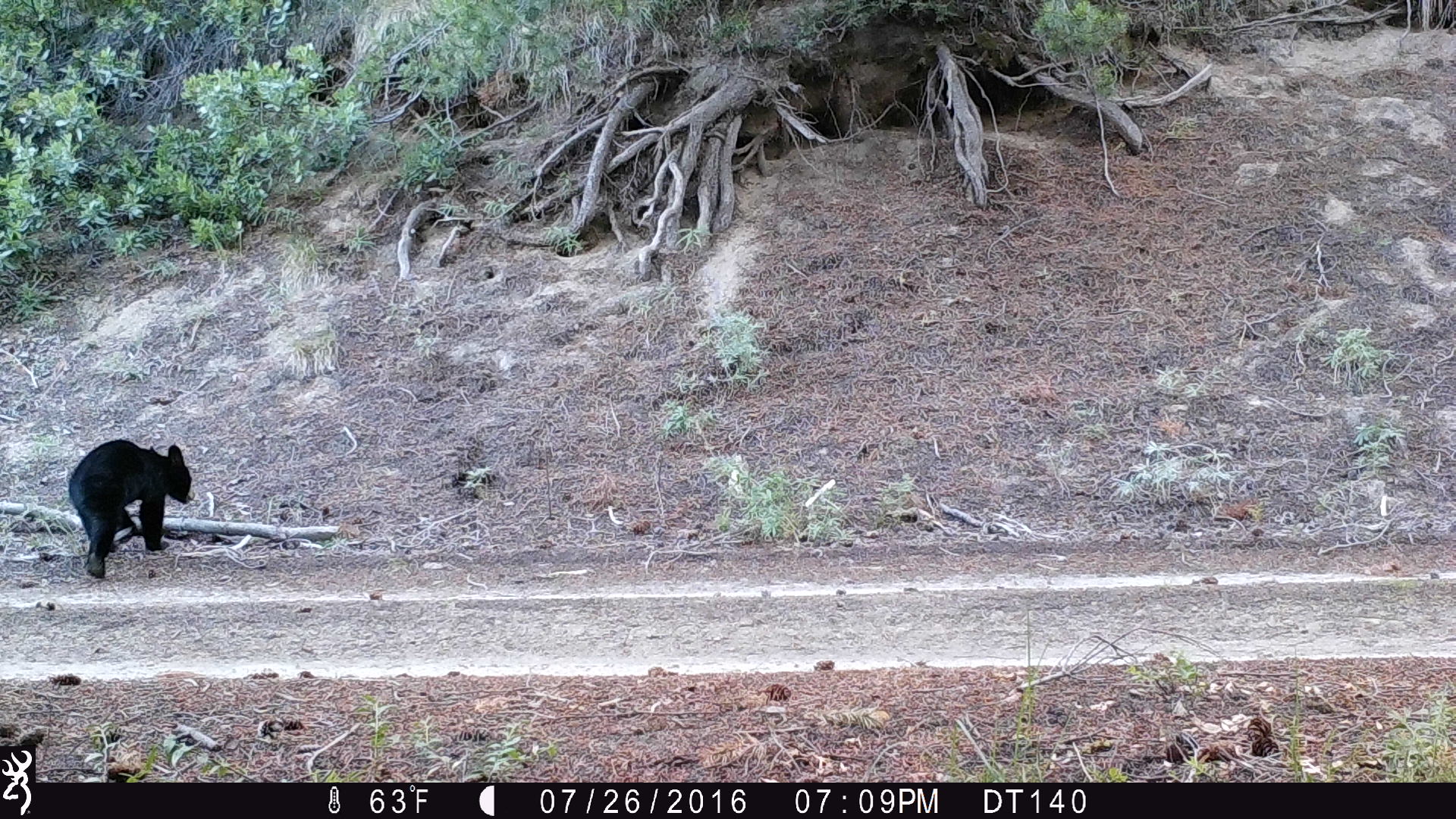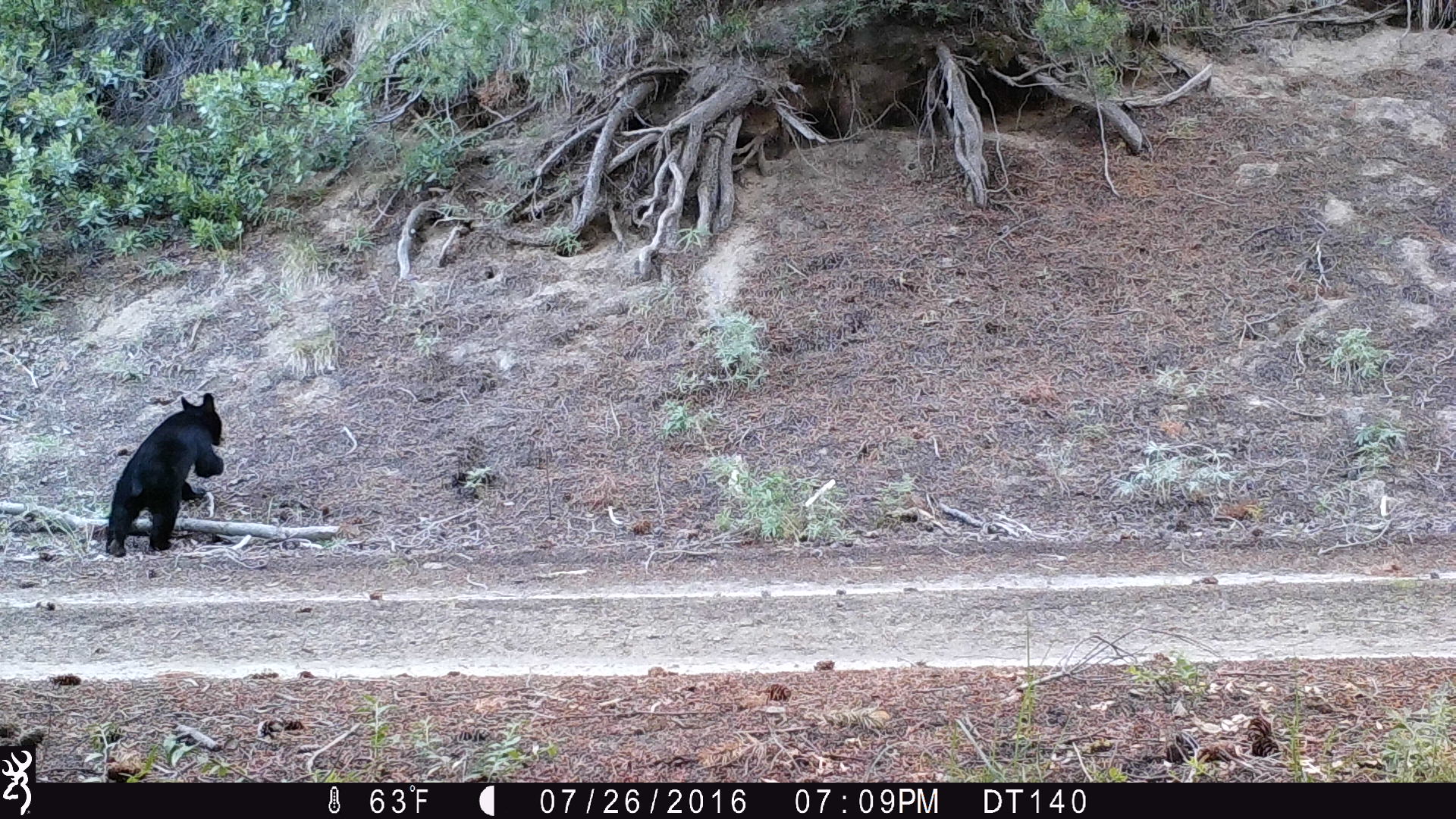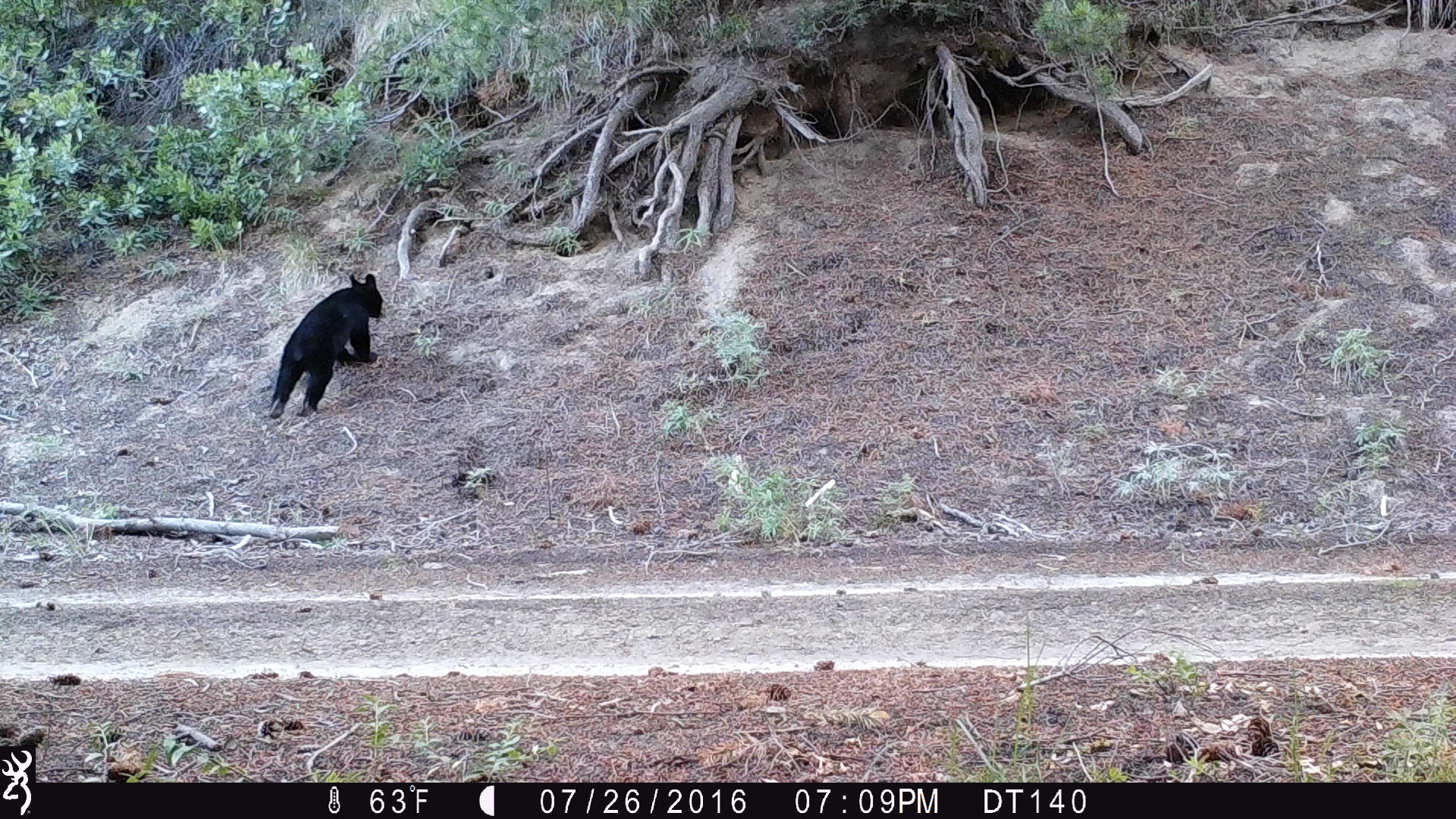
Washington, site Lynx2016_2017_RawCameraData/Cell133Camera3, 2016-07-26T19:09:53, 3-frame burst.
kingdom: Animalia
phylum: Chordata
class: Mammalia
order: Carnivora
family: Ursidae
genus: Ursus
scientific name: Ursus americanus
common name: american black bear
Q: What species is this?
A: Ursus americanus (american black bear).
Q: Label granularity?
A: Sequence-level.